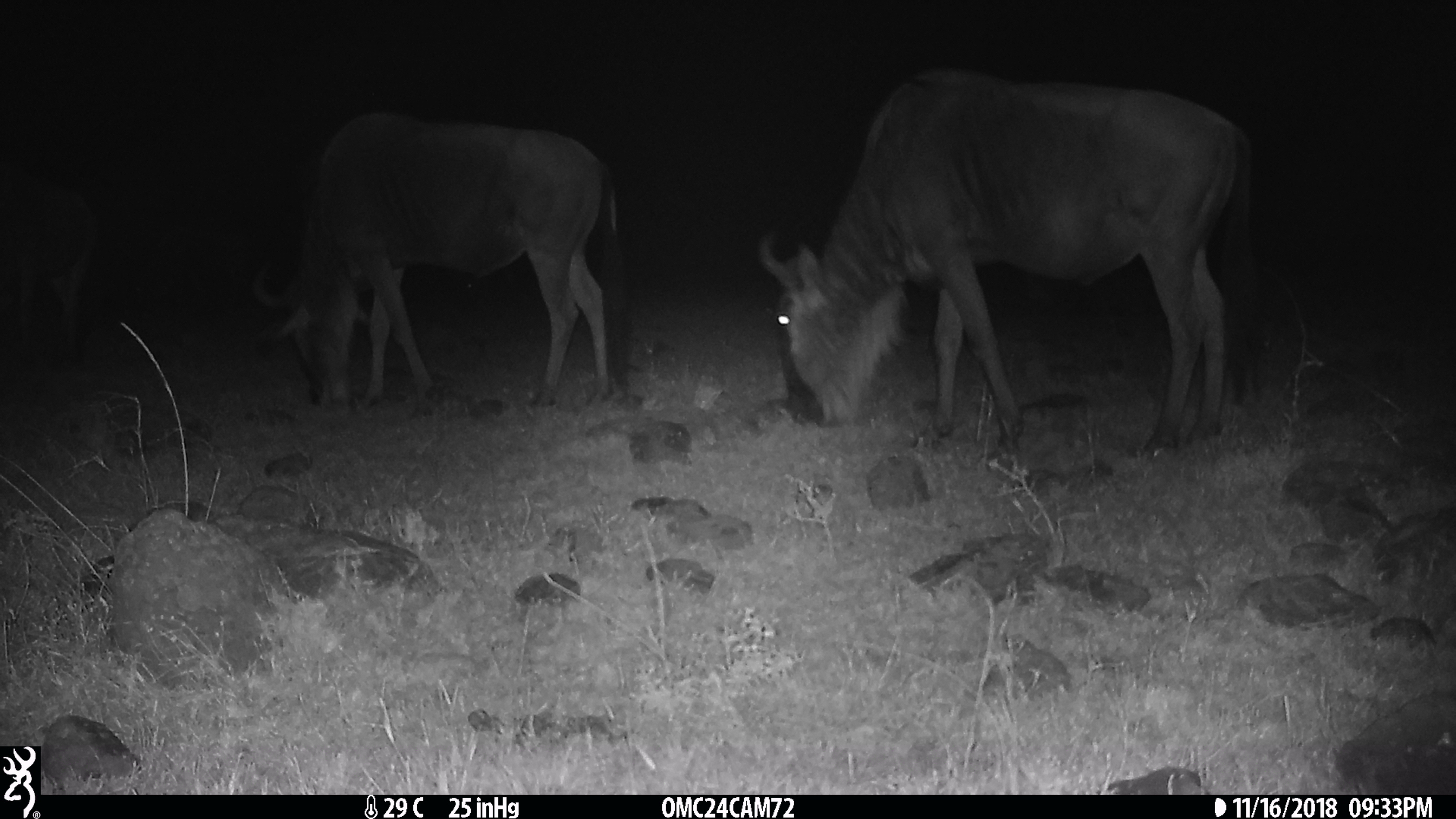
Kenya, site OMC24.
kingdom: Animalia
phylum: Chordata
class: Mammalia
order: Artiodactyla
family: Bovidae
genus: Connochaetes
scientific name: Connochaetes taurinus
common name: blue wildebeest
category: wildebeest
Wildebeest (blue wildebeest) (Connochaetes taurinus).